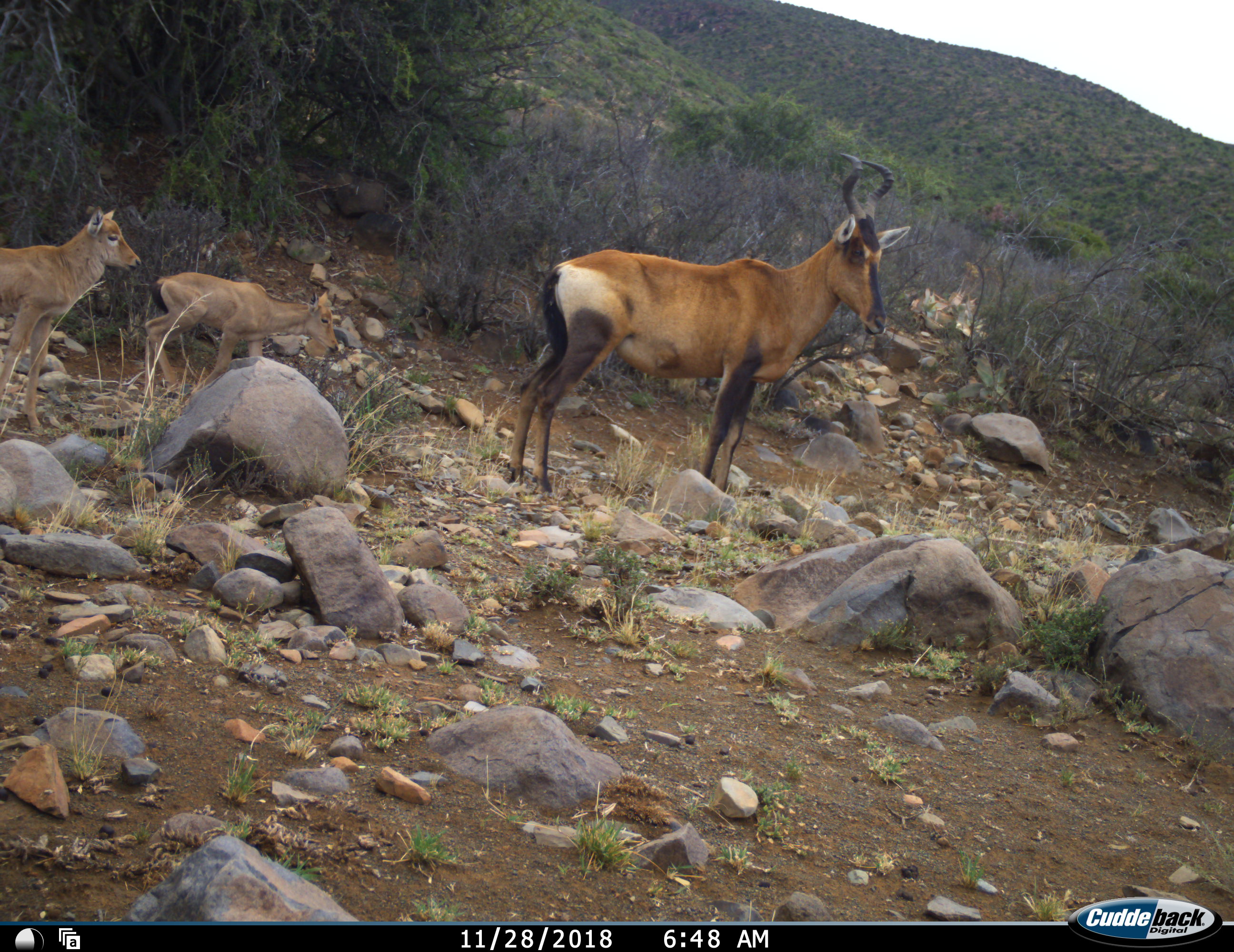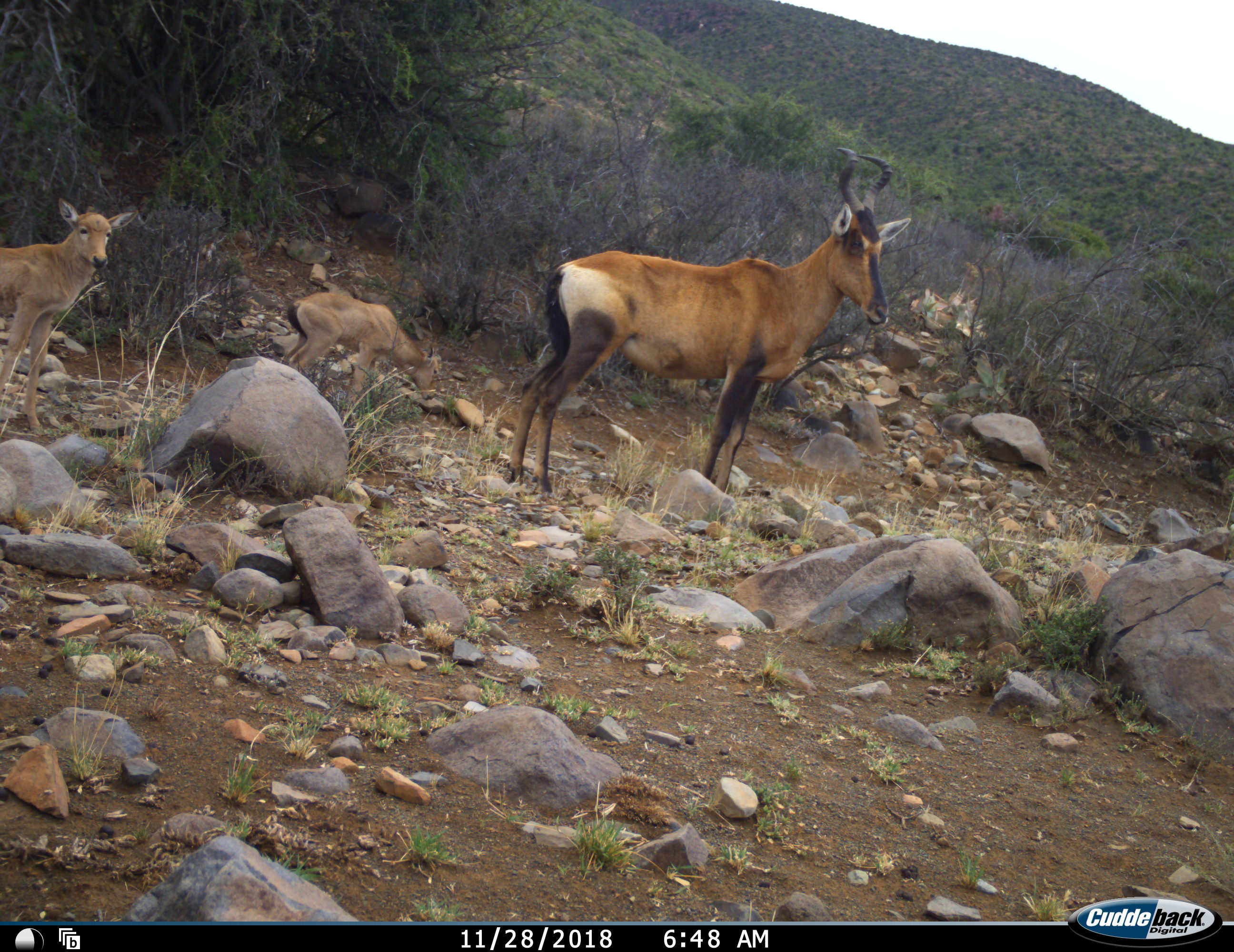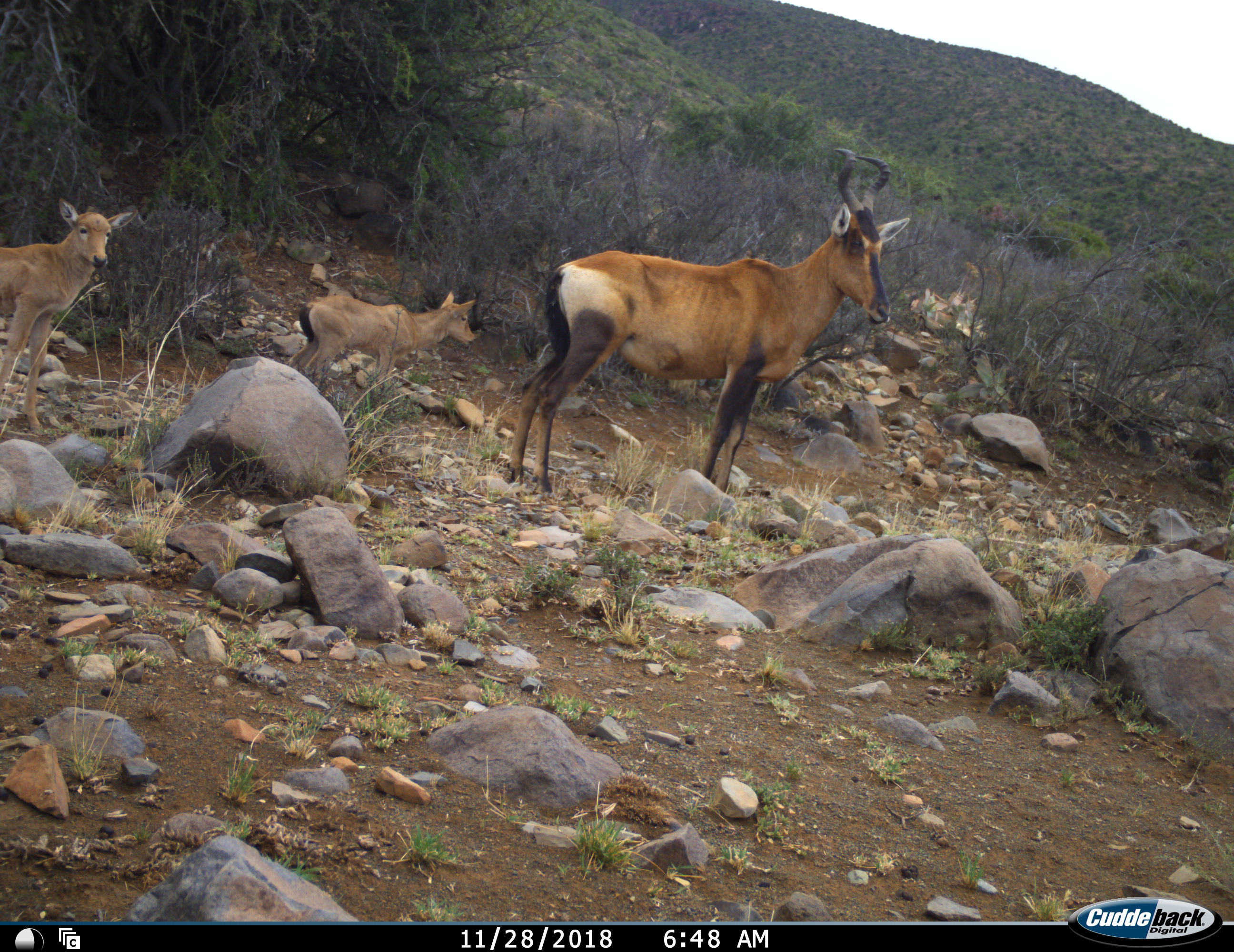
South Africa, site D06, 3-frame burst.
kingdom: Animalia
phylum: Chordata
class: Mammalia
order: Artiodactyla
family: Bovidae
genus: Alcelaphus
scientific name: Alcelaphus buselaphus caama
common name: red hartebeest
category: hartebeestred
Hartebeestred (red hartebeest) (Alcelaphus buselaphus caama), count 3. Behavior (volunteer vote fractions): standing 89%, resting 0%, moving 44%, interacting 0%. Young present (vote fraction): 100%. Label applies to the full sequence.